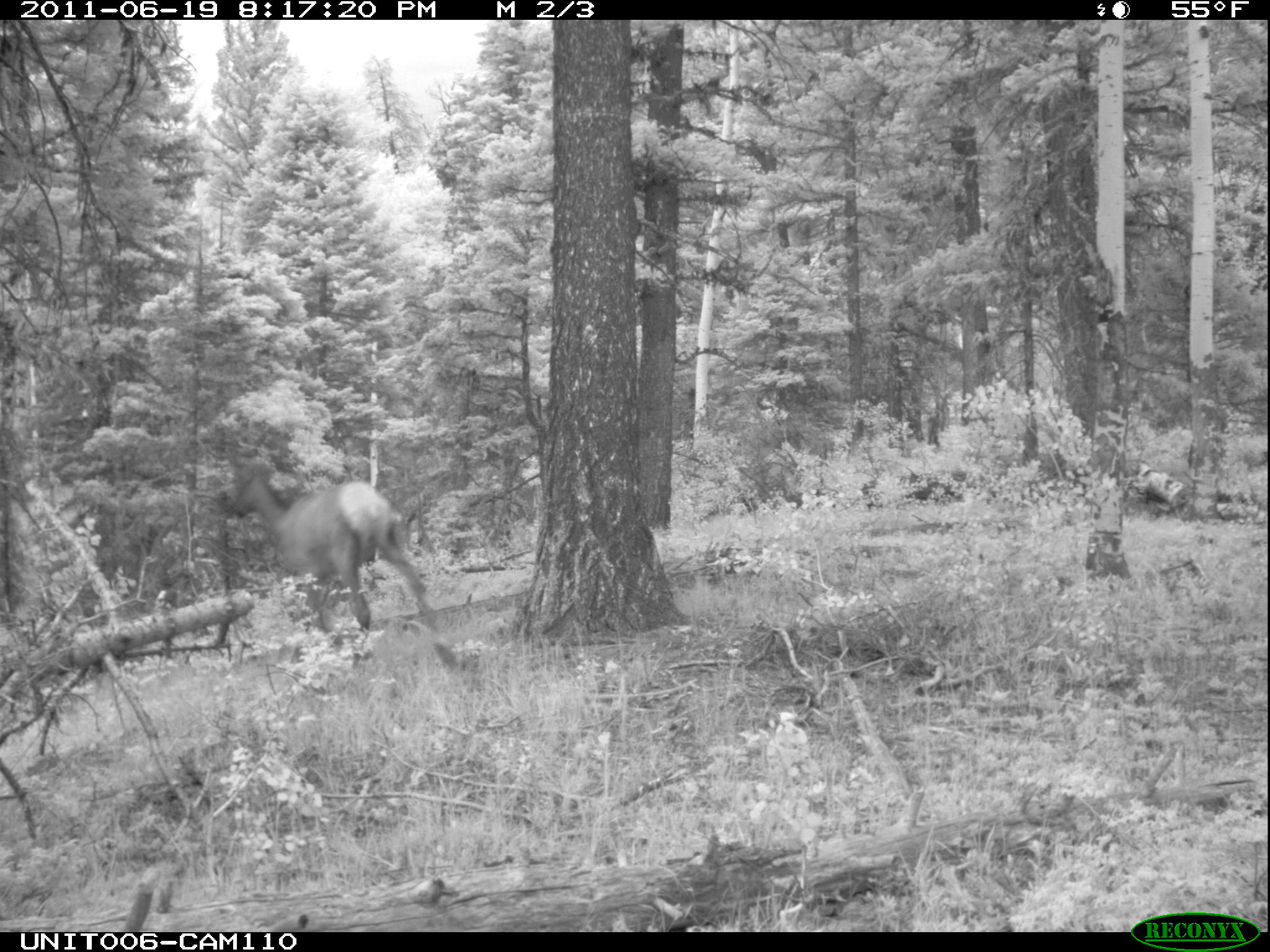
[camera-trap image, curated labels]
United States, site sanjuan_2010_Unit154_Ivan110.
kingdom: Animalia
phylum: Chordata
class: Mammalia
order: Artiodactyla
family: Cervidae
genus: Cervus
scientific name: Cervus elaphus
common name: red deer